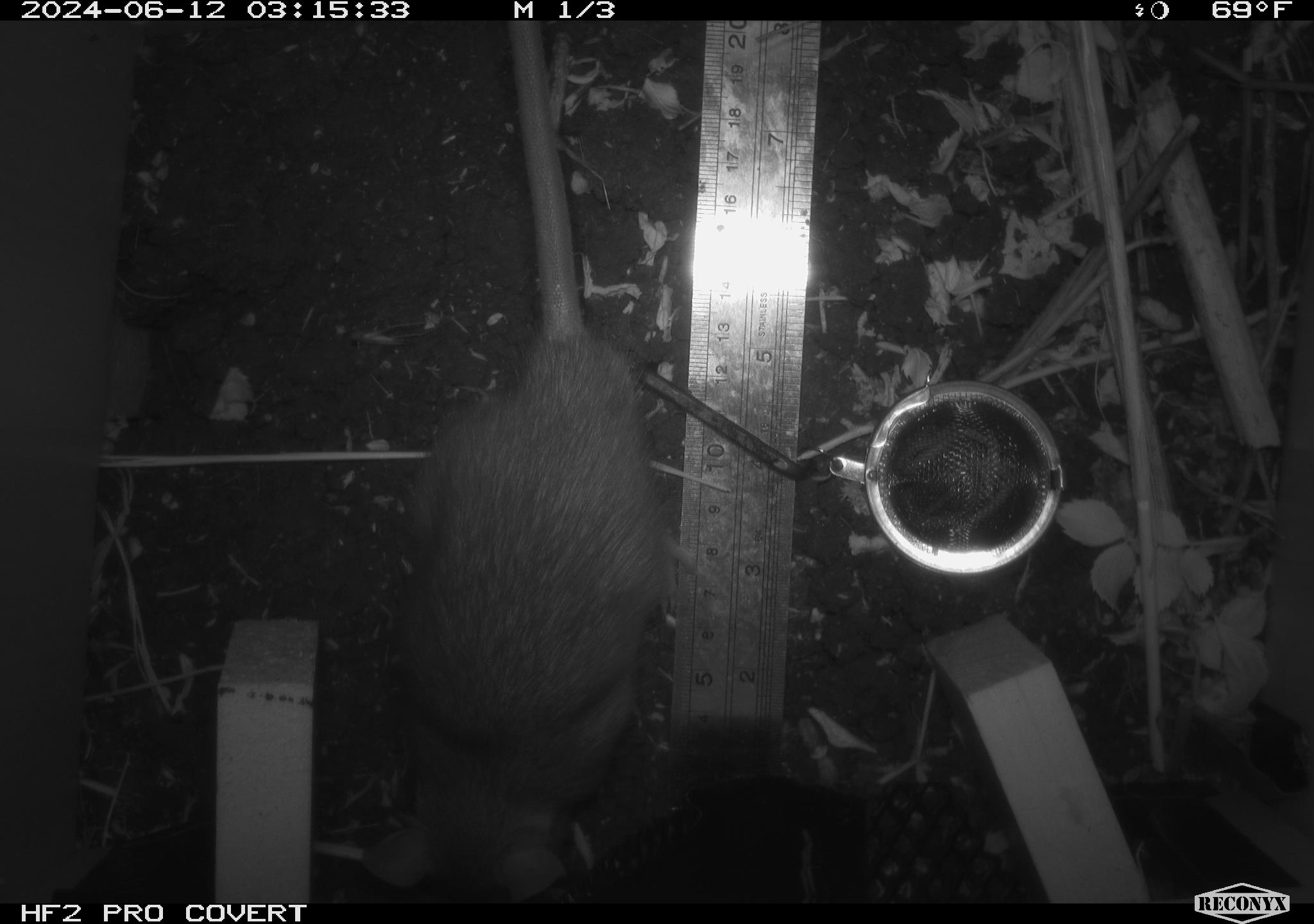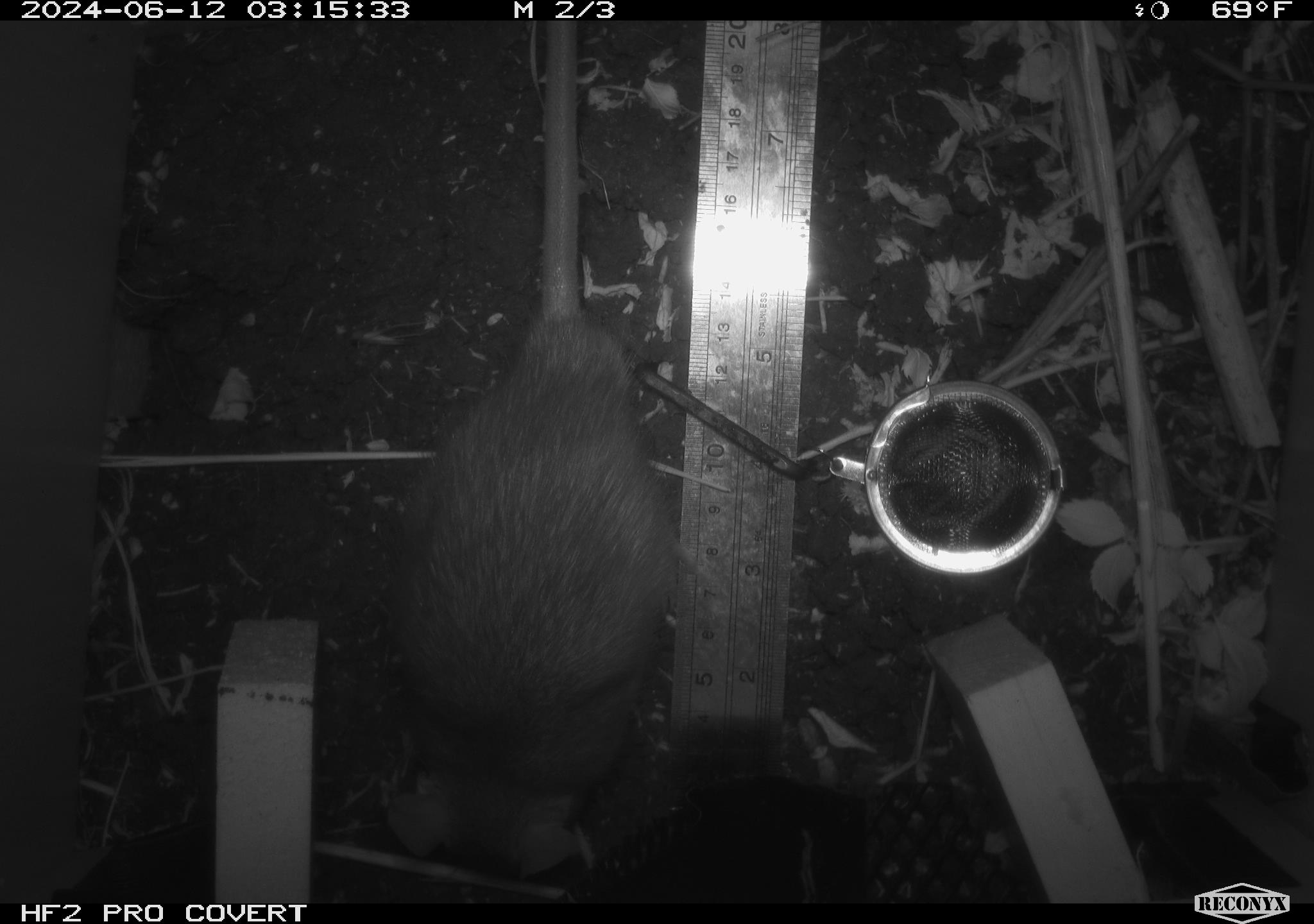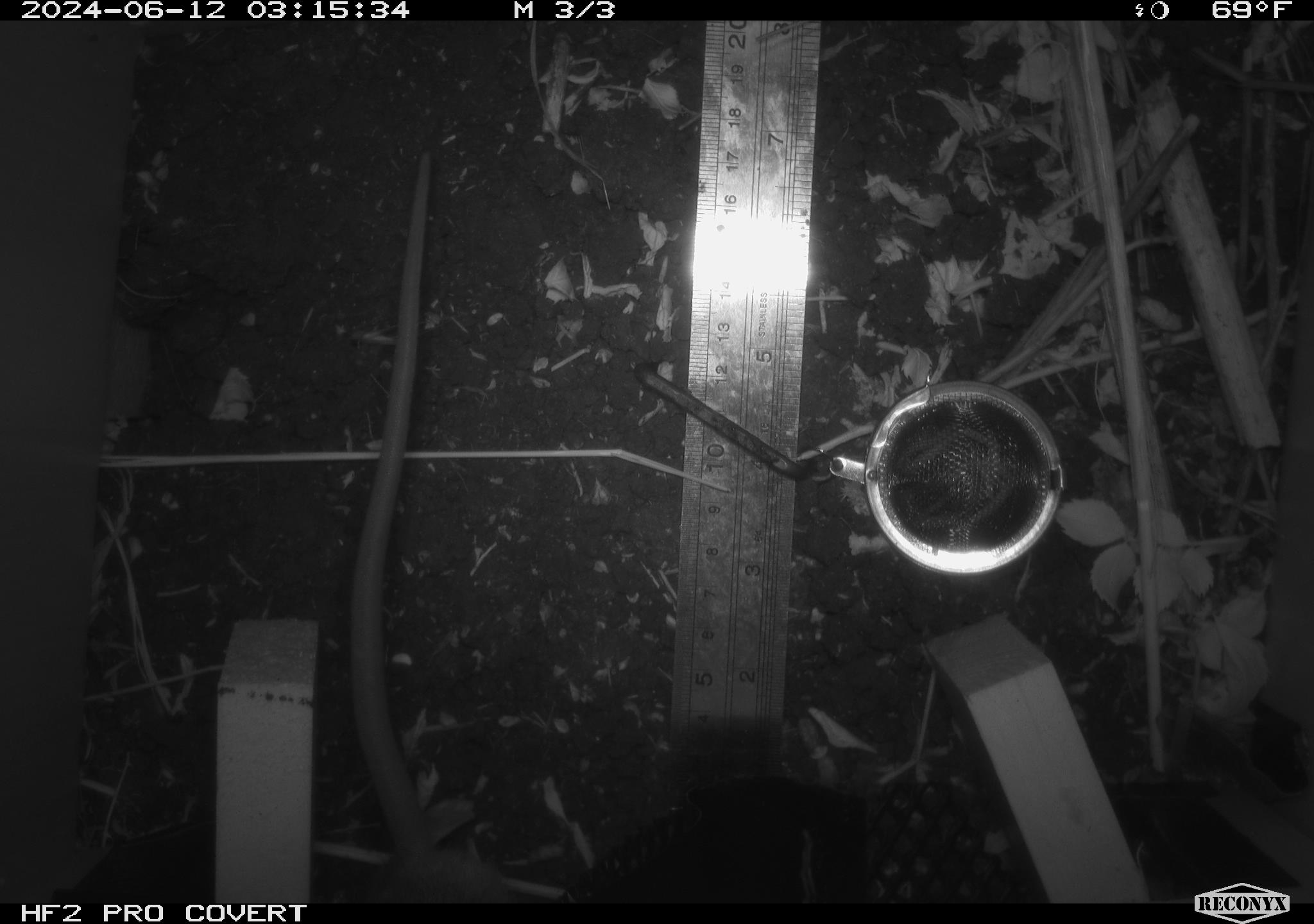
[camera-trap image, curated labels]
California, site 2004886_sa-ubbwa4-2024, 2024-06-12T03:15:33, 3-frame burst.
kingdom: Animalia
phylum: Chordata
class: Mammalia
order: Rodentia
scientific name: Rodentia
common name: woodrat or rat or mouse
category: woodrat or rat or mouse species